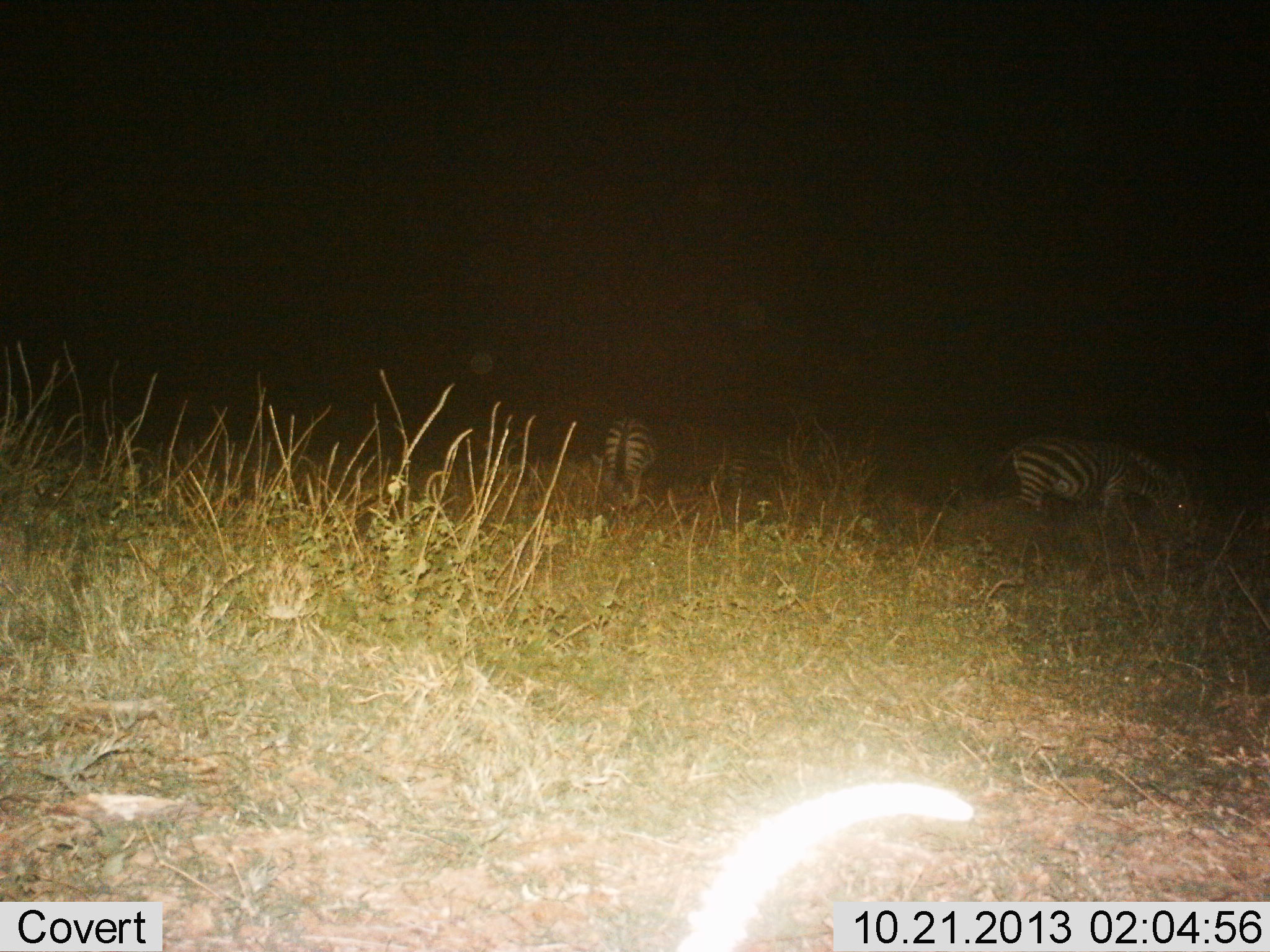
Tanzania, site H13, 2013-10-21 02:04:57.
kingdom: Animalia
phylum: Chordata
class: Mammalia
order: Perissodactyla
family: Equidae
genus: Equus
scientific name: Equus quagga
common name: plains zebra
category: zebra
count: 2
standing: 47%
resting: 0%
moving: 5%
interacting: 0%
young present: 0%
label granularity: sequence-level